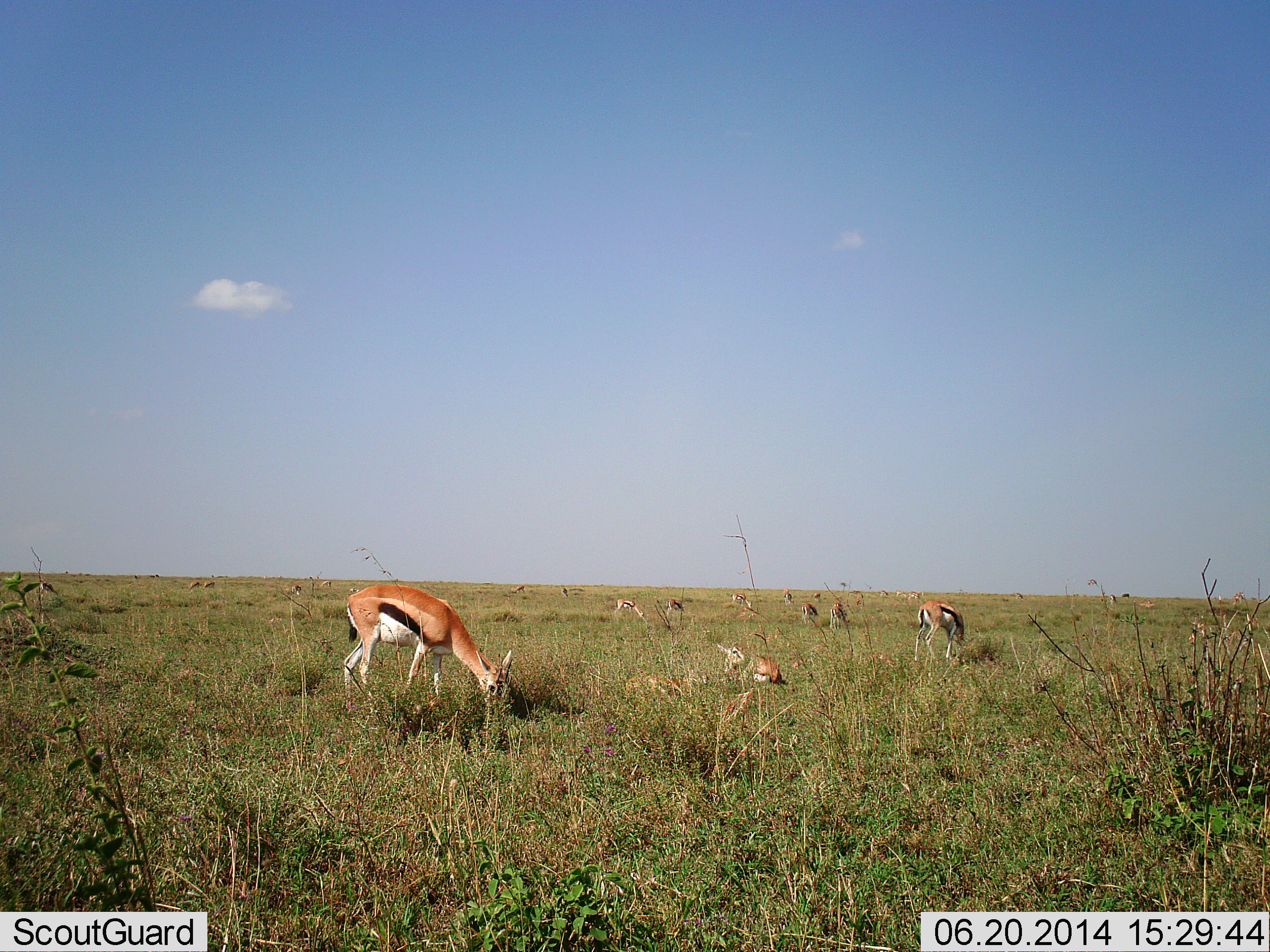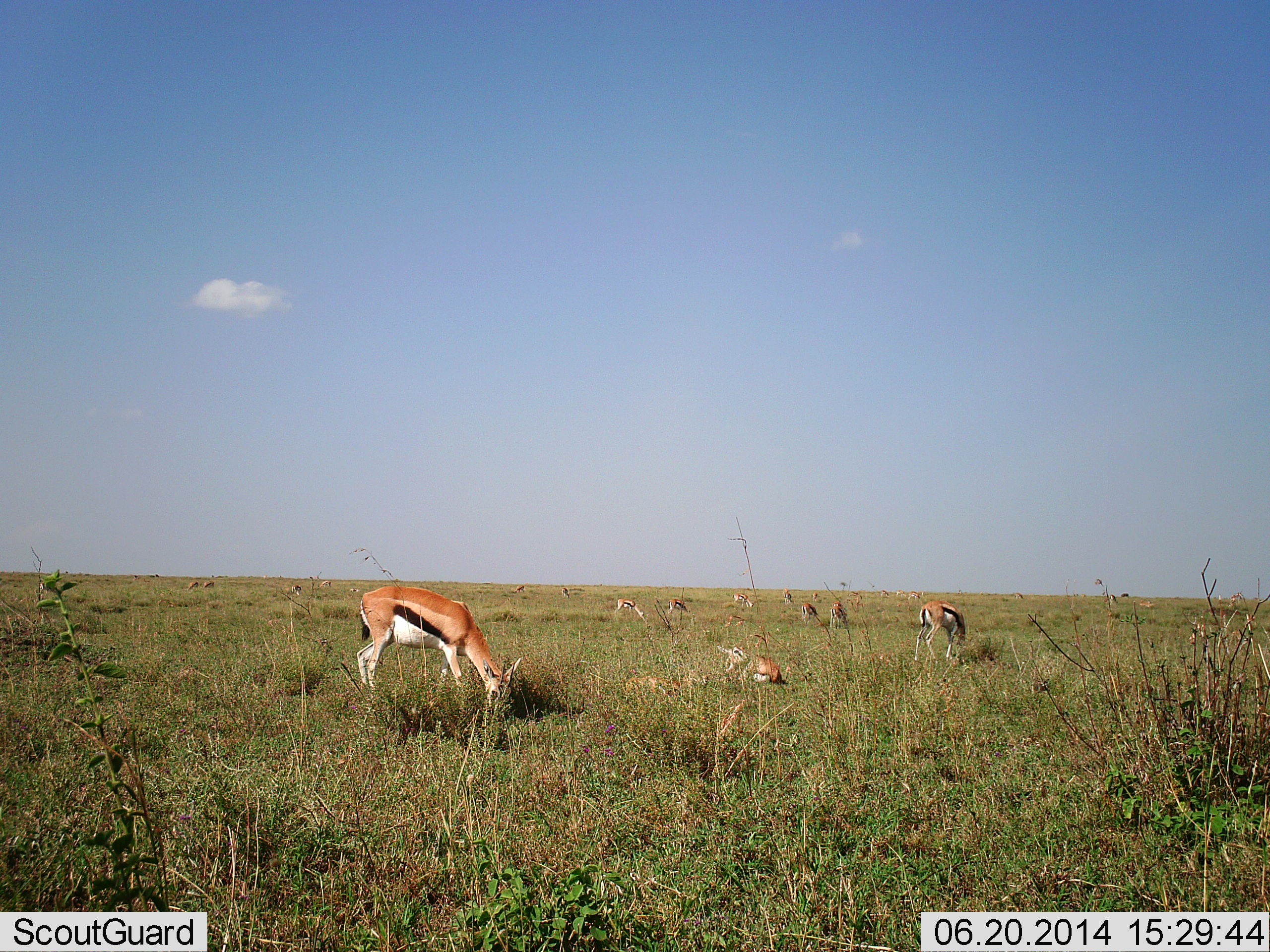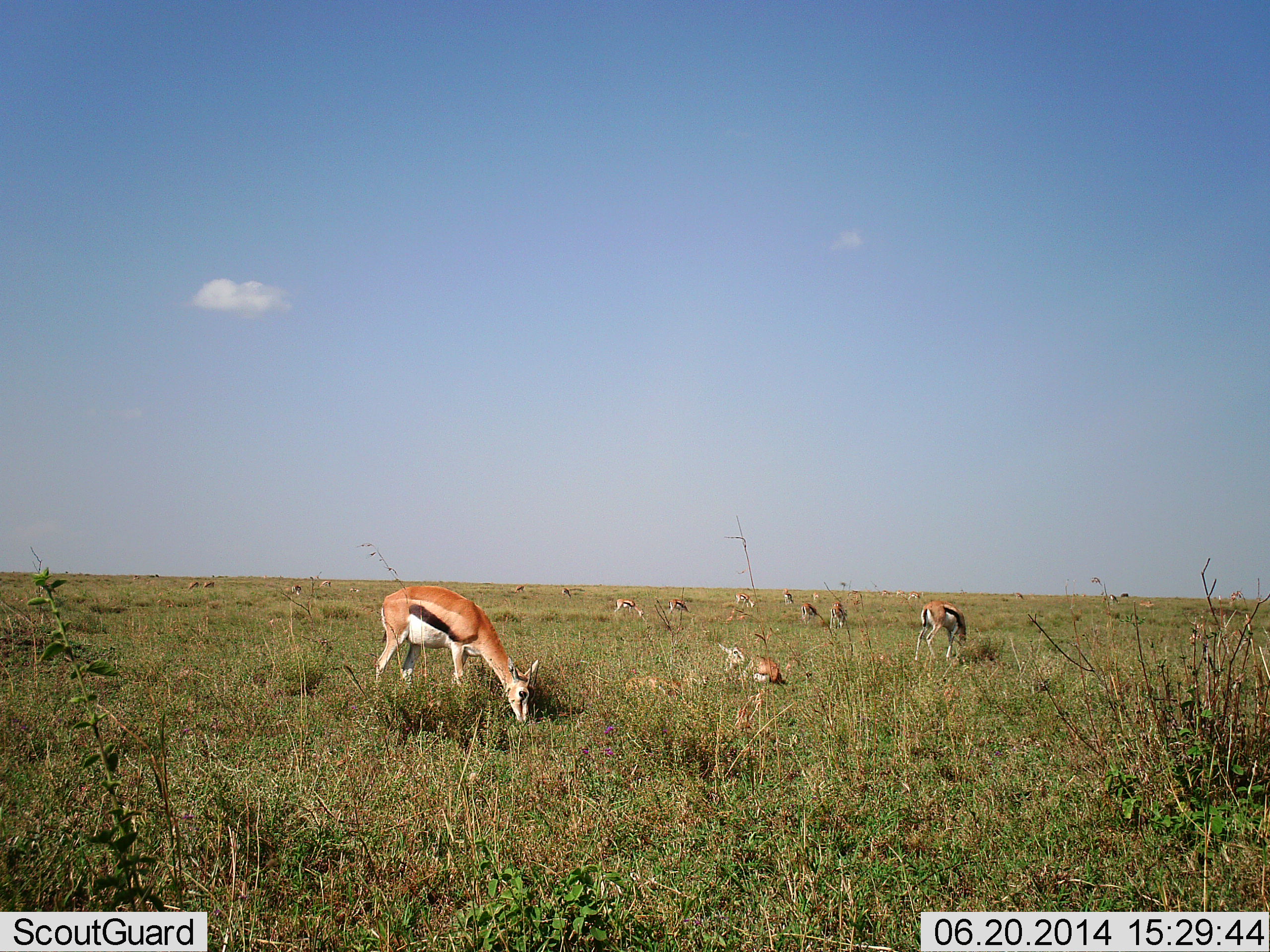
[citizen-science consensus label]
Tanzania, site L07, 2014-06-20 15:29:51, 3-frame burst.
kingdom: Animalia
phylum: Chordata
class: Mammalia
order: Artiodactyla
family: Bovidae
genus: Eudorcas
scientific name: Eudorcas thomsonii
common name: thomson's gazelle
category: gazellethomsons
Gazellethomsons (thomson's gazelle) (Eudorcas thomsonii), count 11-50. Behavior (volunteer vote fractions): standing 46%, resting 54%, moving 26%, interacting 3%. Young present (vote fraction): 14%. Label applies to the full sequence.